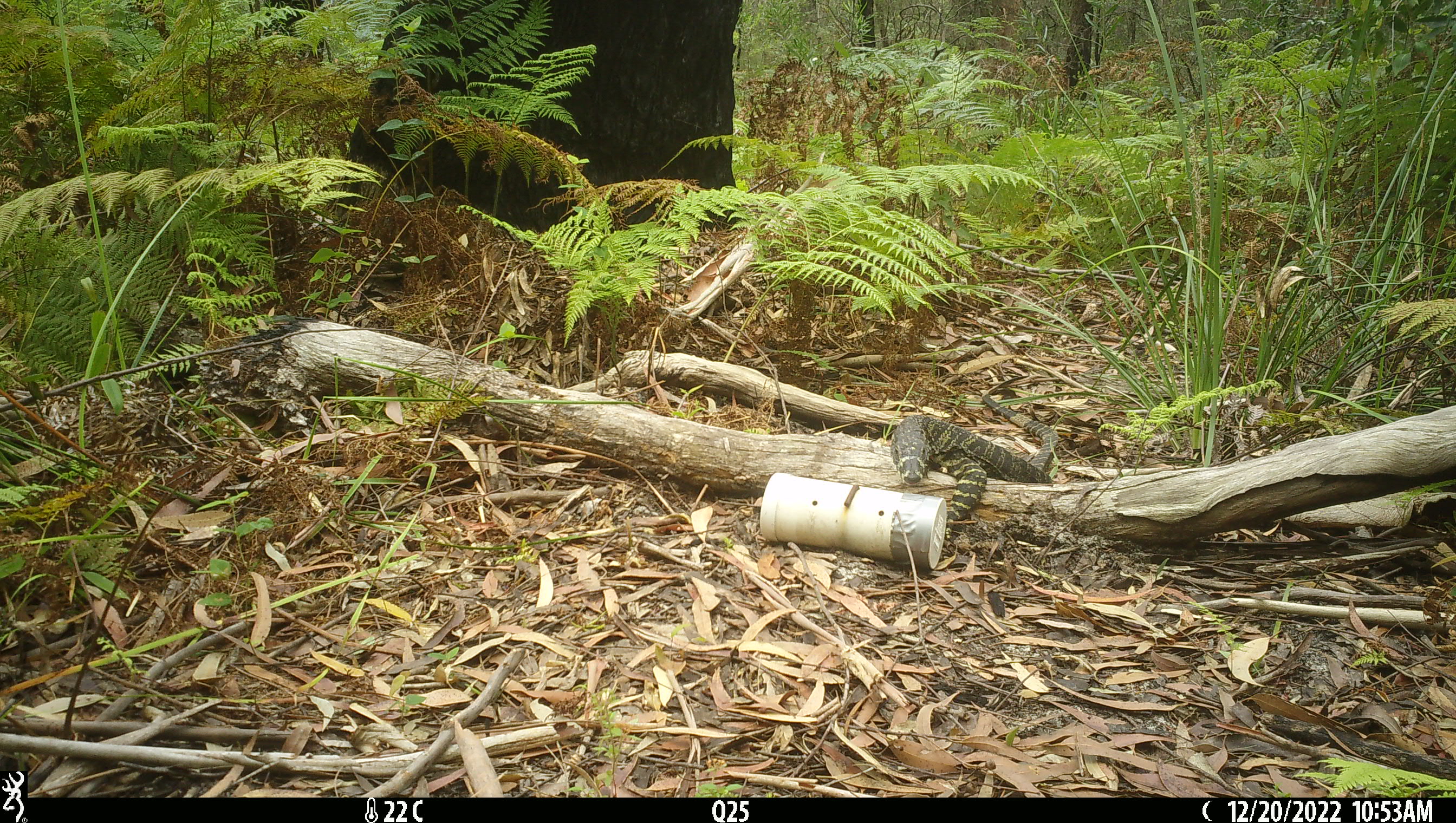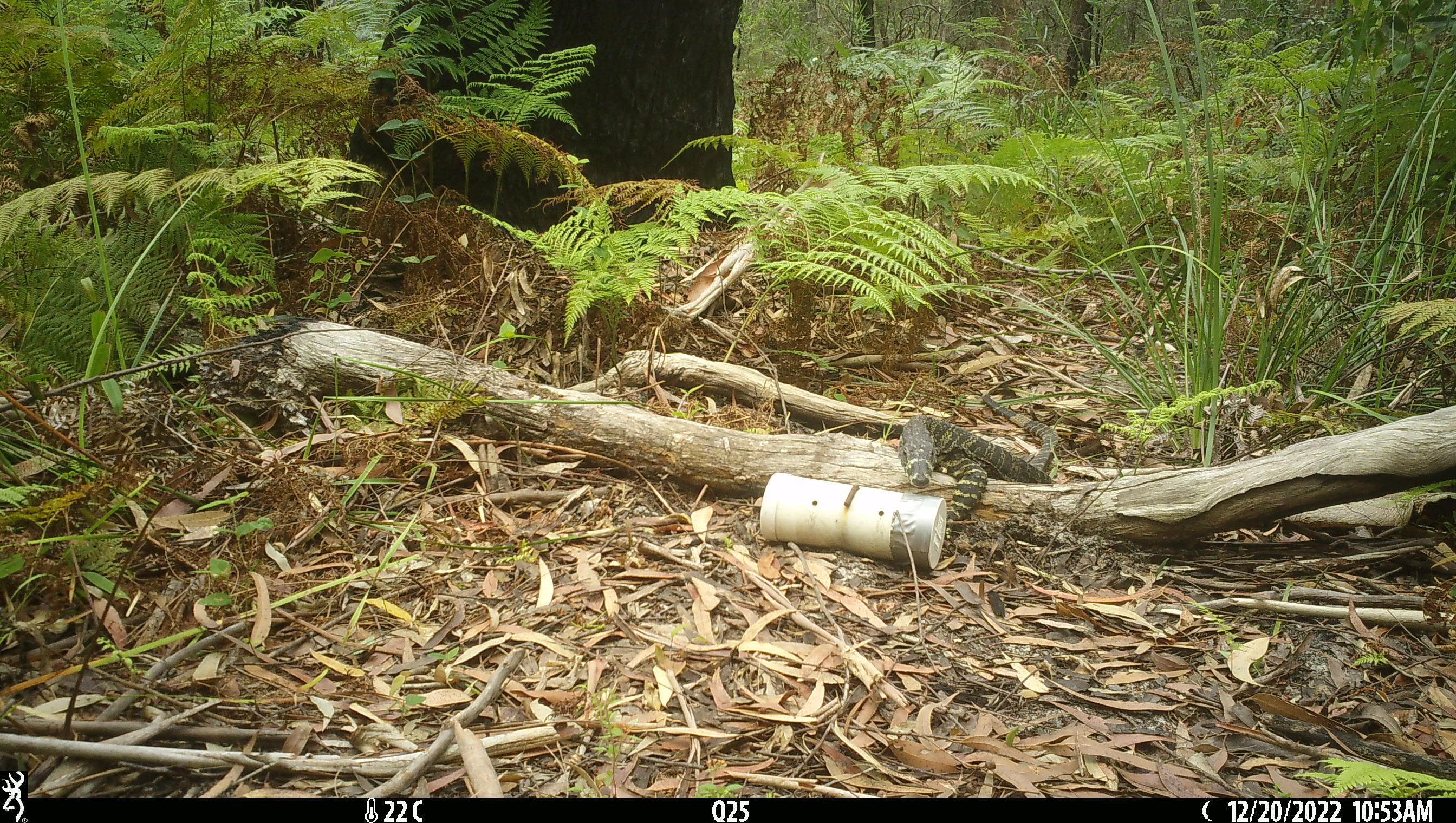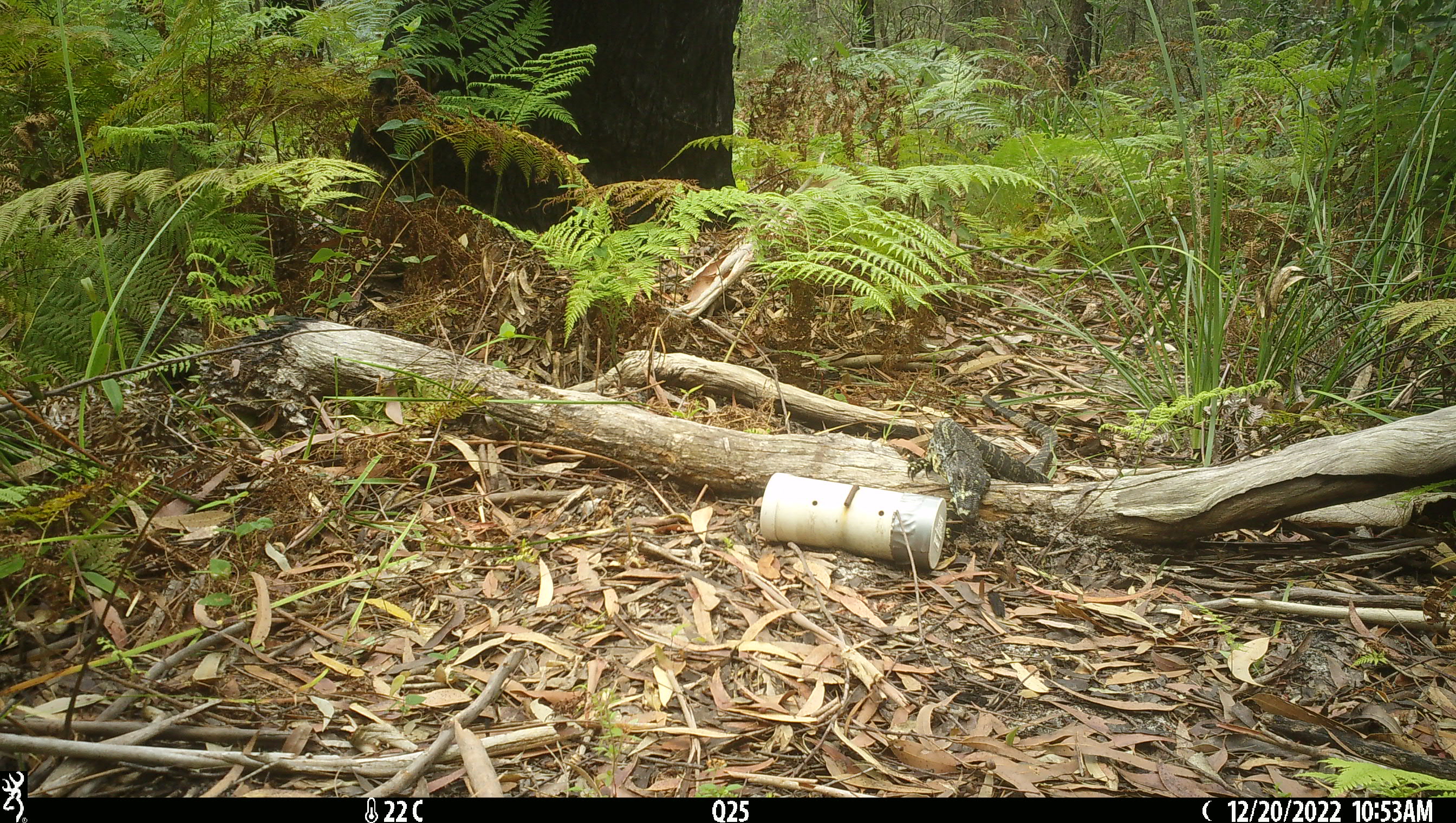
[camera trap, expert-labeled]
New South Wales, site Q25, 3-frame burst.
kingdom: Animalia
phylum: Chordata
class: Reptilia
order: Squamata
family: Varanidae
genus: Varanus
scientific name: Varanus varius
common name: lace monitor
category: goanna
Goanna (lace monitor) (Varanus varius).